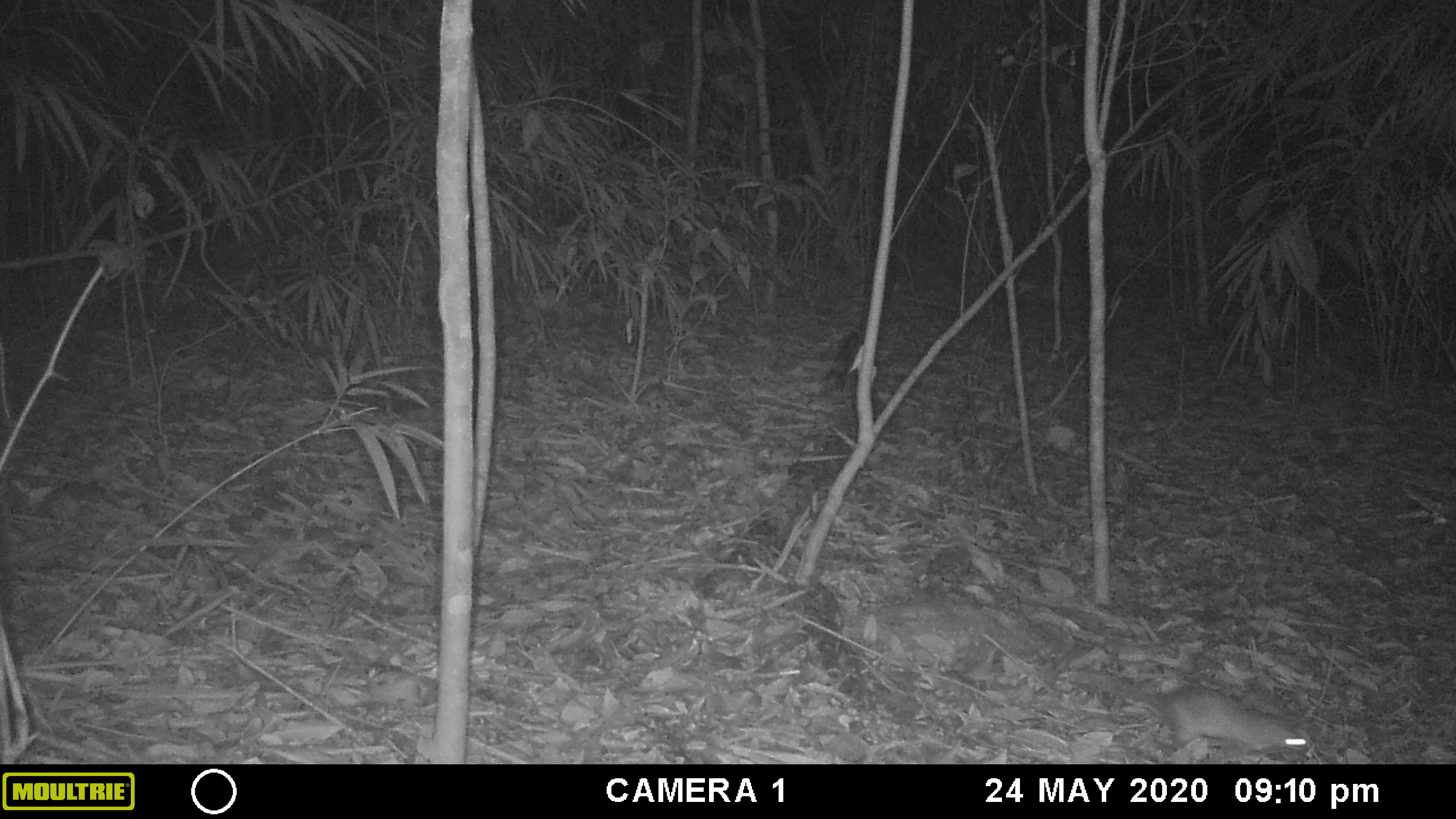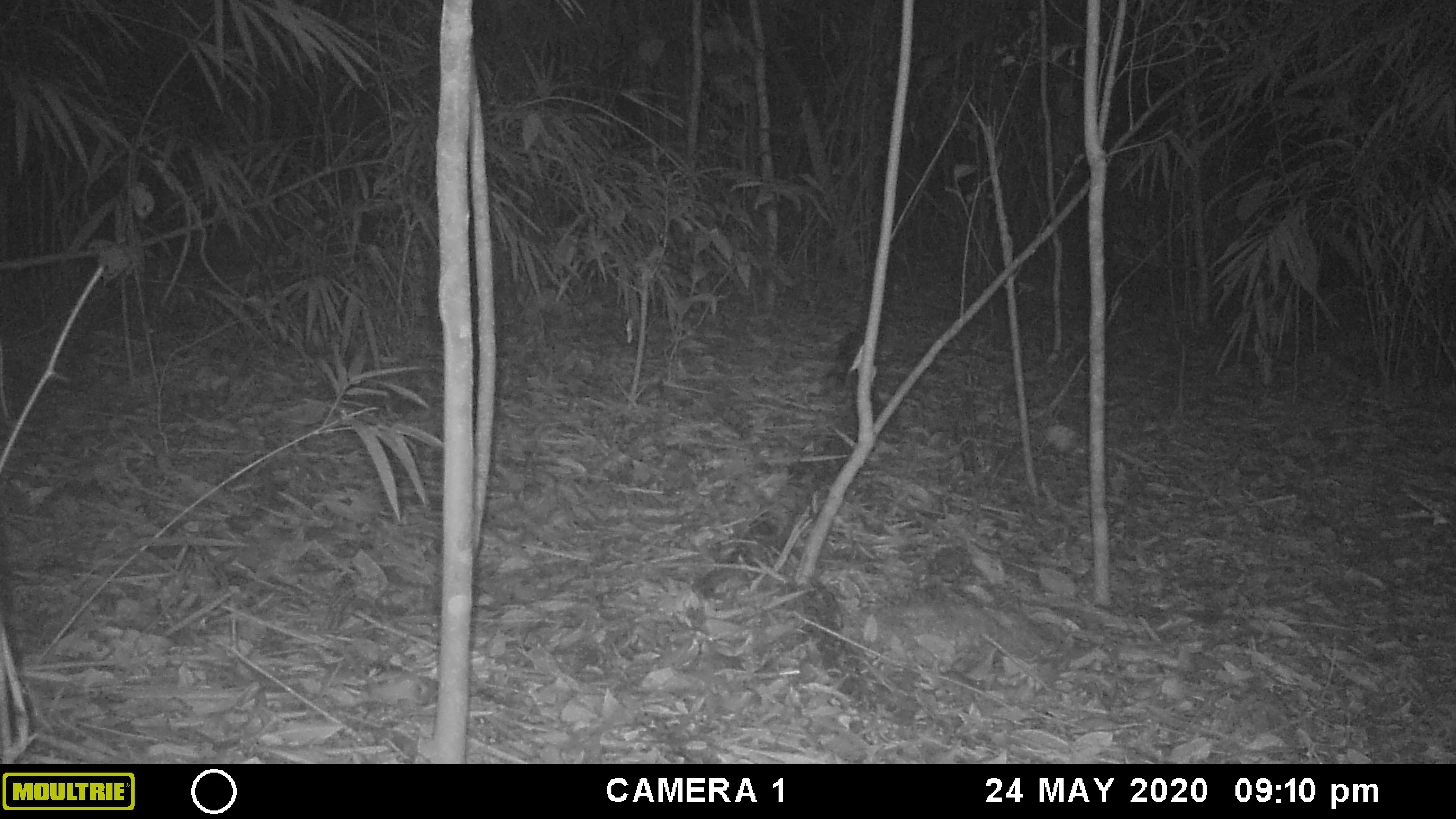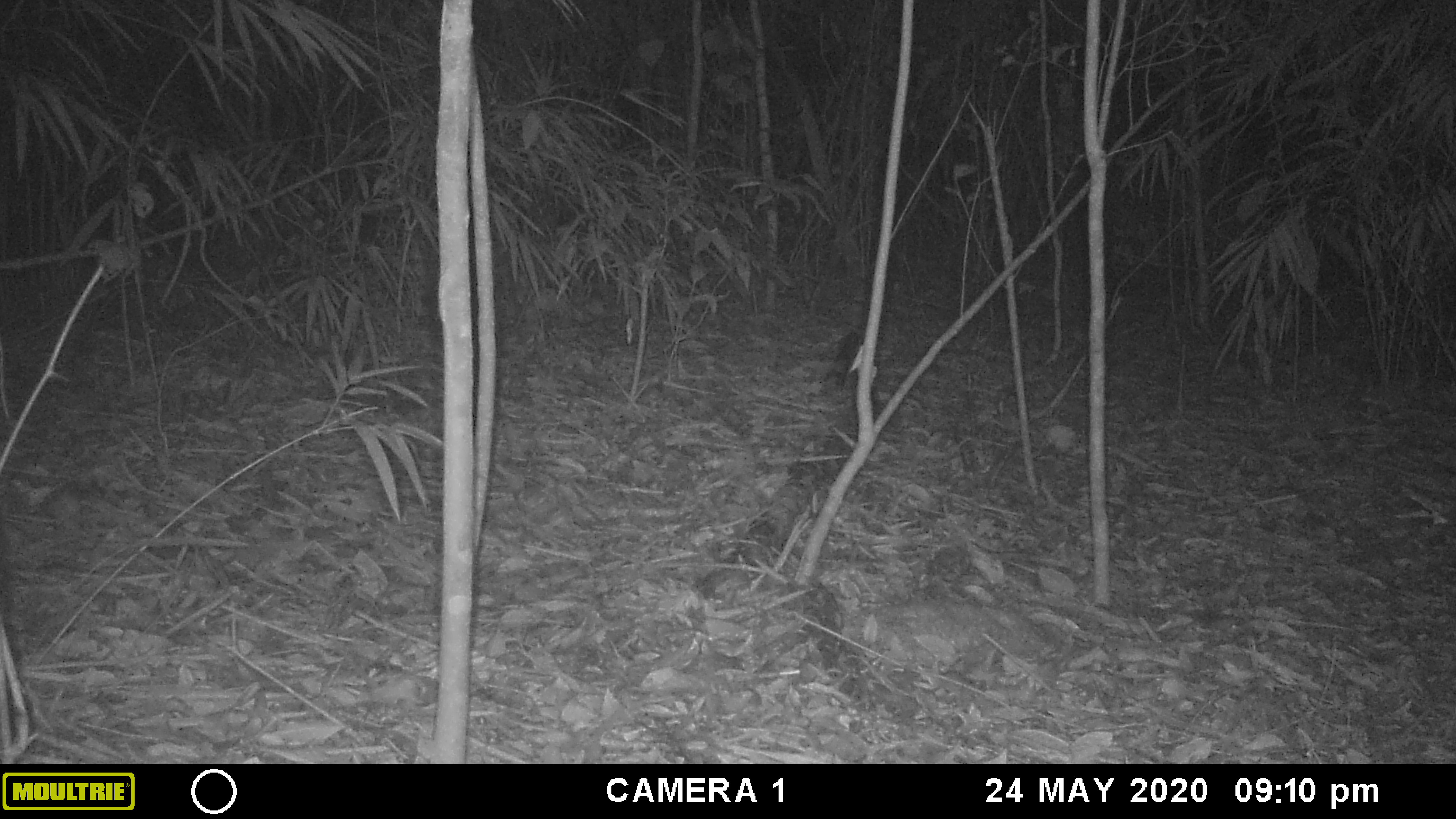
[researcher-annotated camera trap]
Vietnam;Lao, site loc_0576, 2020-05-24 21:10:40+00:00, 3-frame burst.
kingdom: Animalia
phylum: Chordata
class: Mammalia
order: Rodentia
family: Muridae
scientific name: Muridae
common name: old-world mice and rats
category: unidentified murid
Unidentified murid (old-world mice and rats) (Muridae). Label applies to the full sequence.